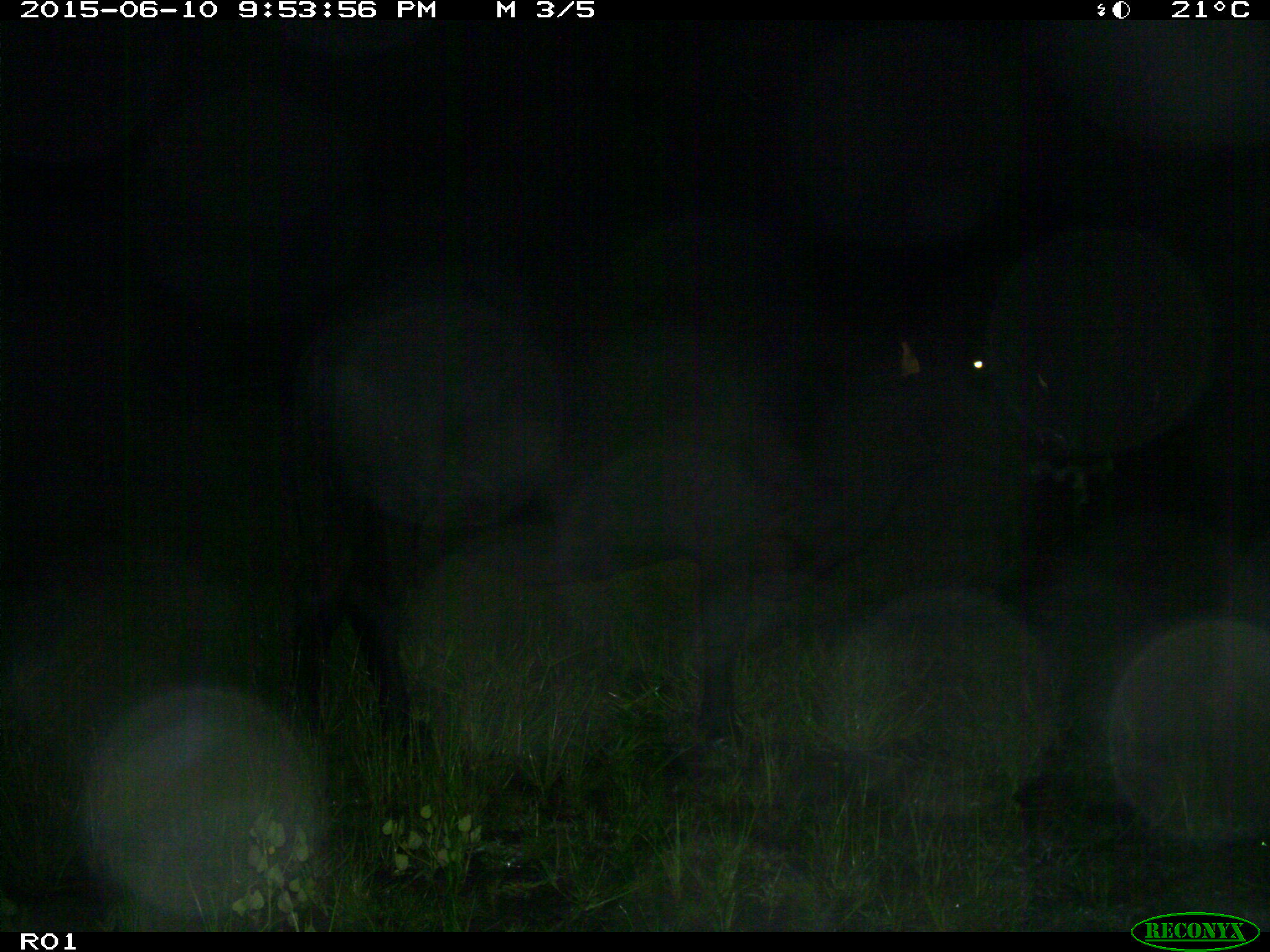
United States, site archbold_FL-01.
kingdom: Animalia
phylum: Chordata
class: Mammalia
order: Artiodactyla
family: Bovidae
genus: Bos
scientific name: Bos taurus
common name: domestic cow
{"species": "Bos taurus (domestic cow)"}